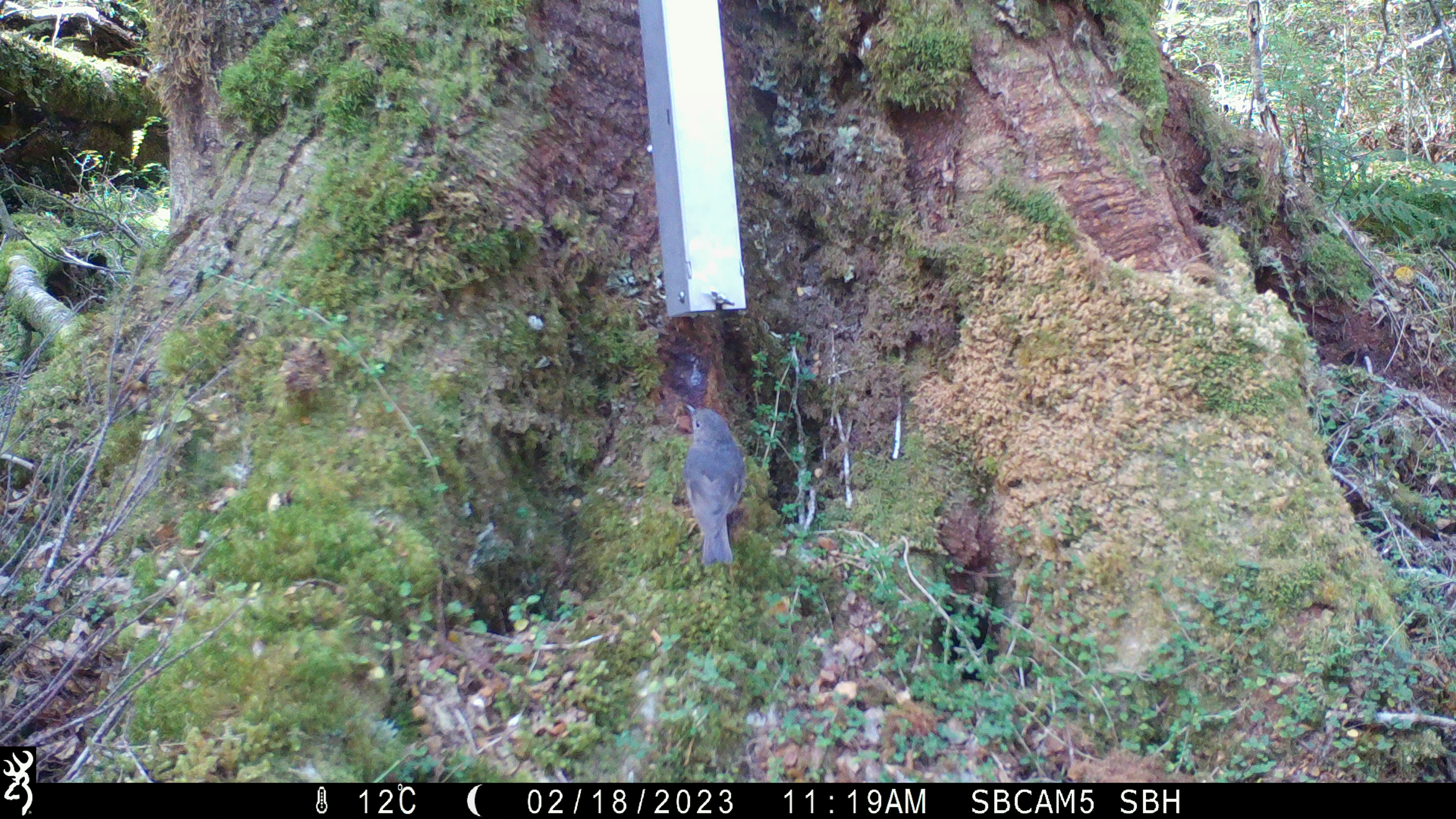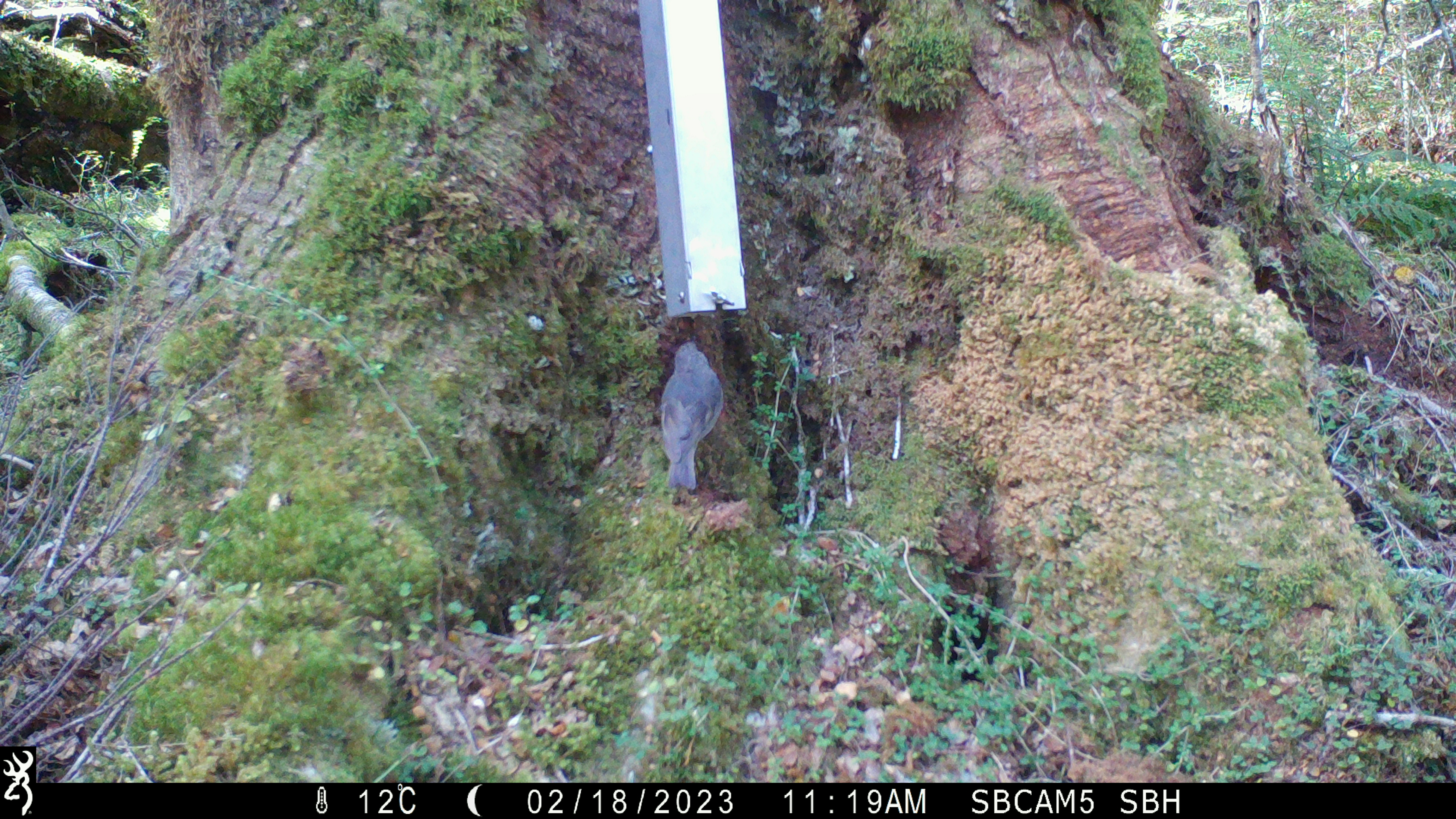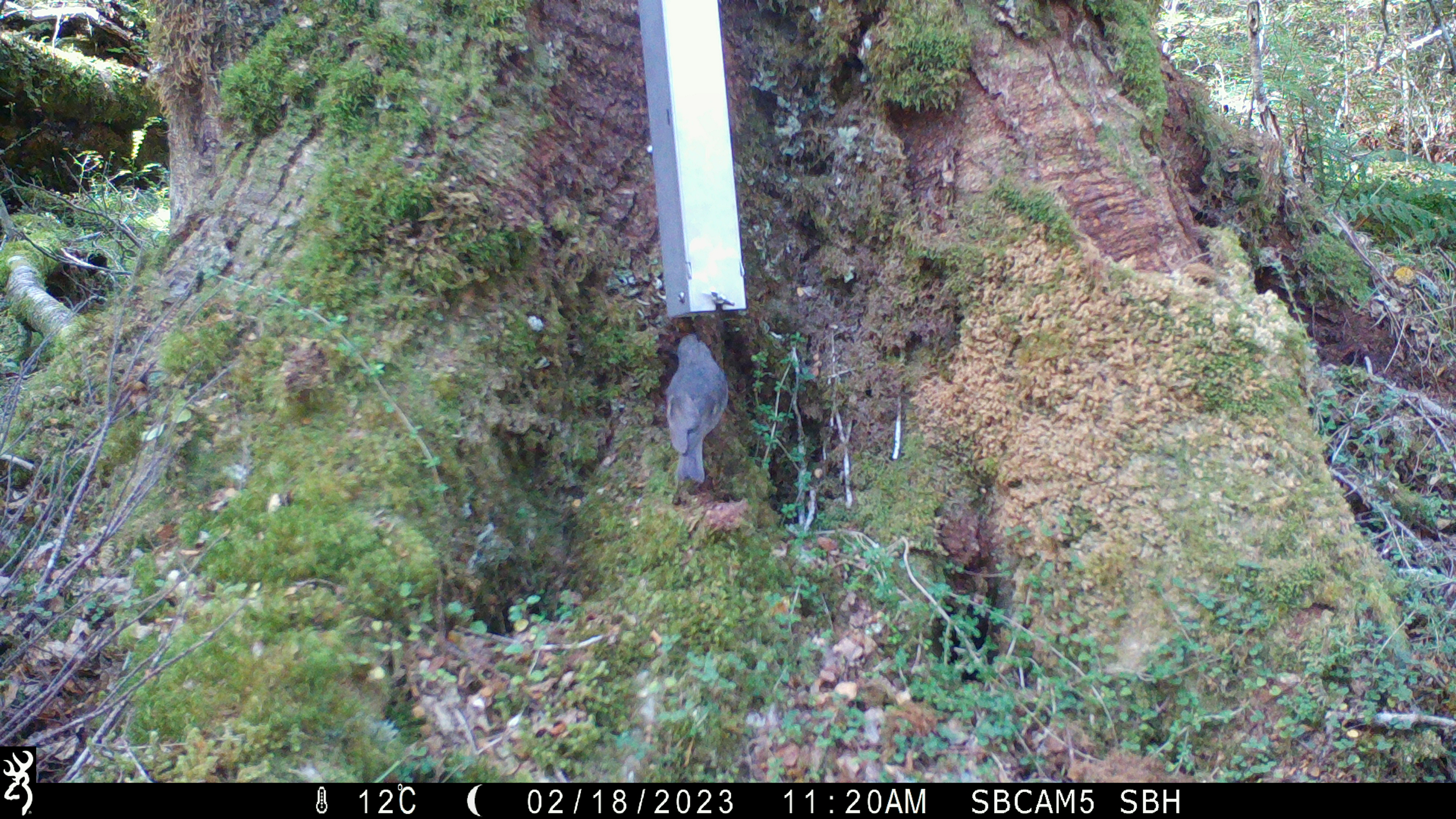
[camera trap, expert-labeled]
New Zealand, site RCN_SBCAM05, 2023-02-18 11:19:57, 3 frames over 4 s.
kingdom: Animalia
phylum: Chordata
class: Aves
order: Passeriformes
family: Petroicidae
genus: Petroica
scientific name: Petroica australis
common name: new zealand robin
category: robin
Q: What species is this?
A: Robin (new zealand robin) (Petroica australis).